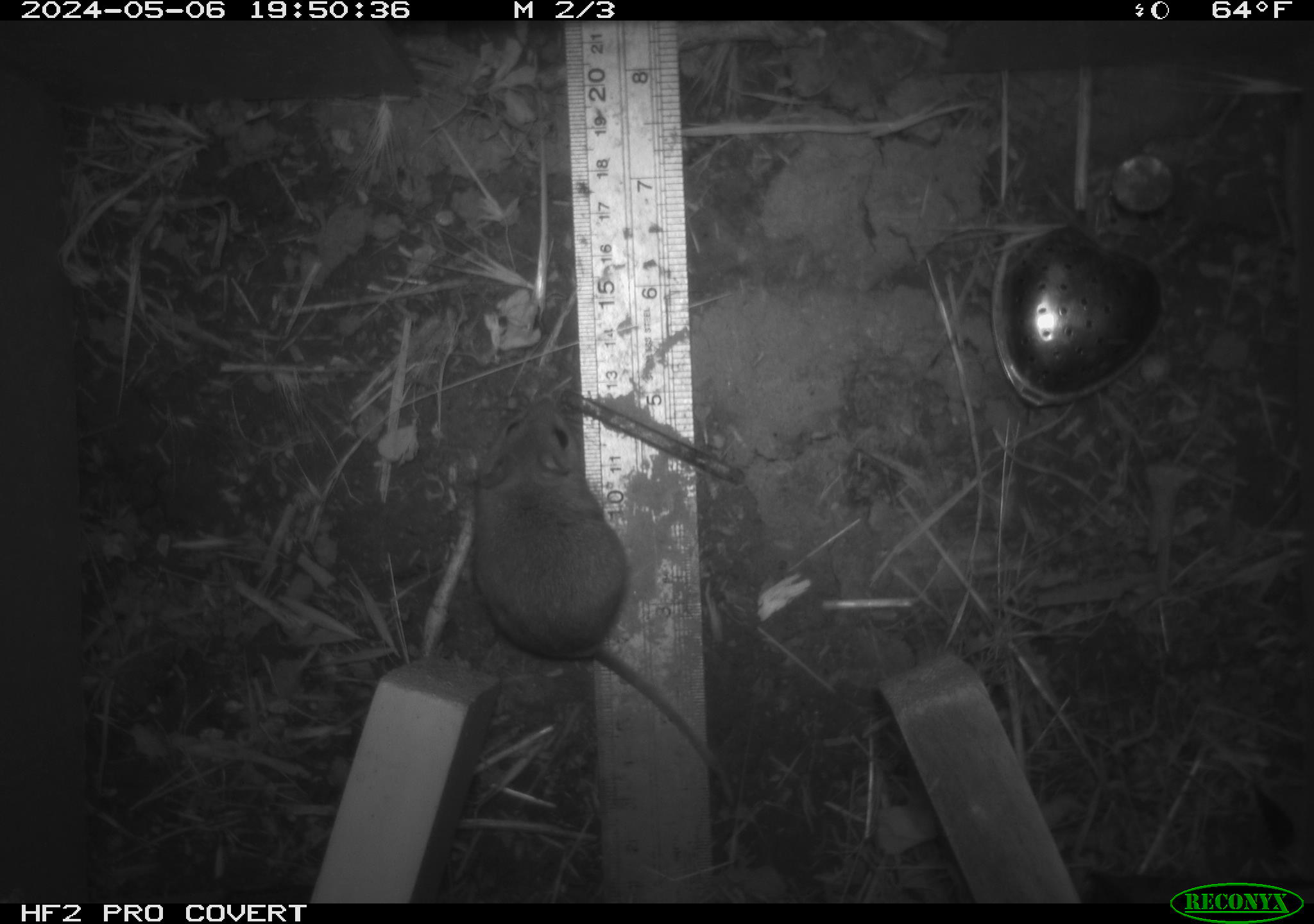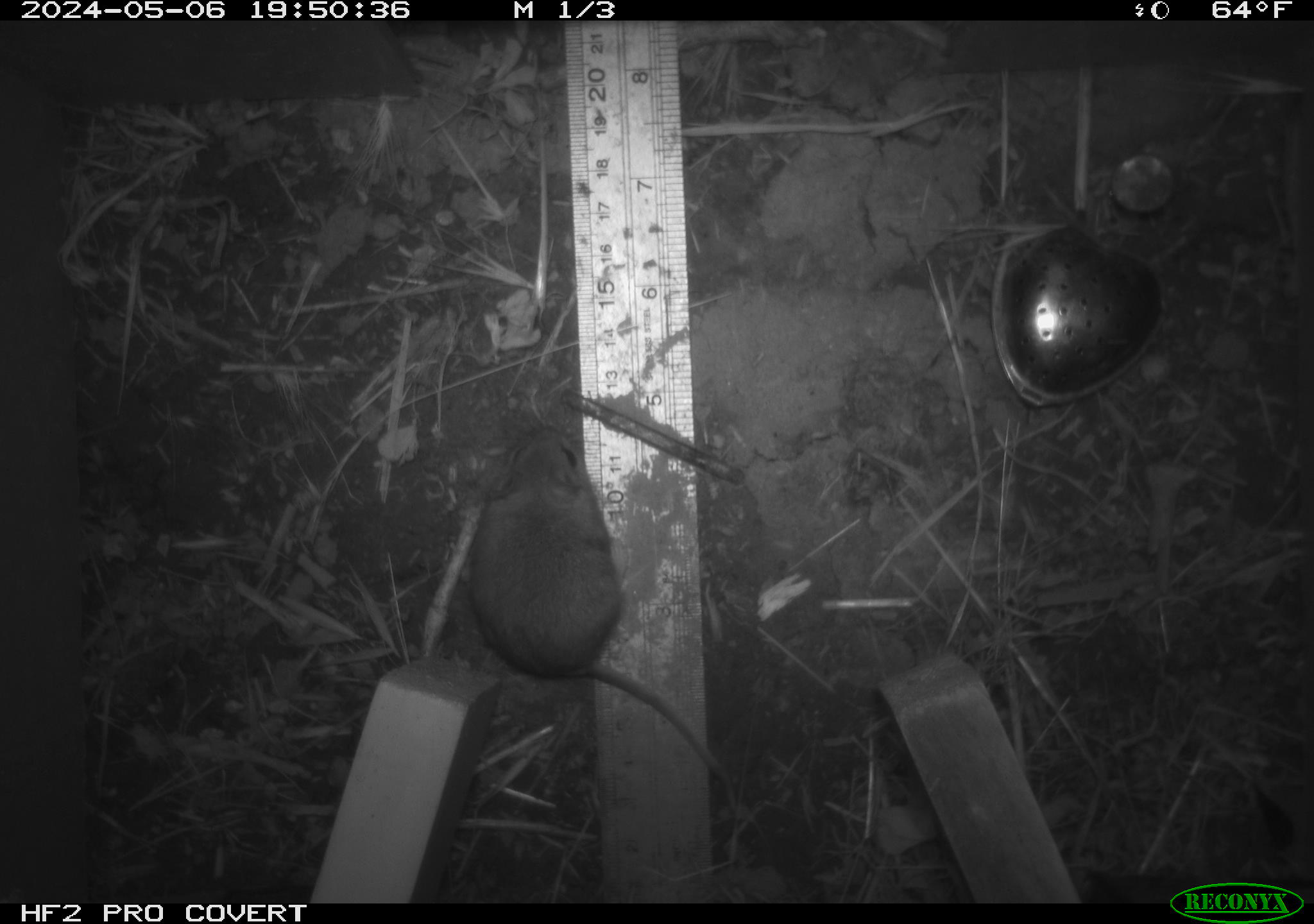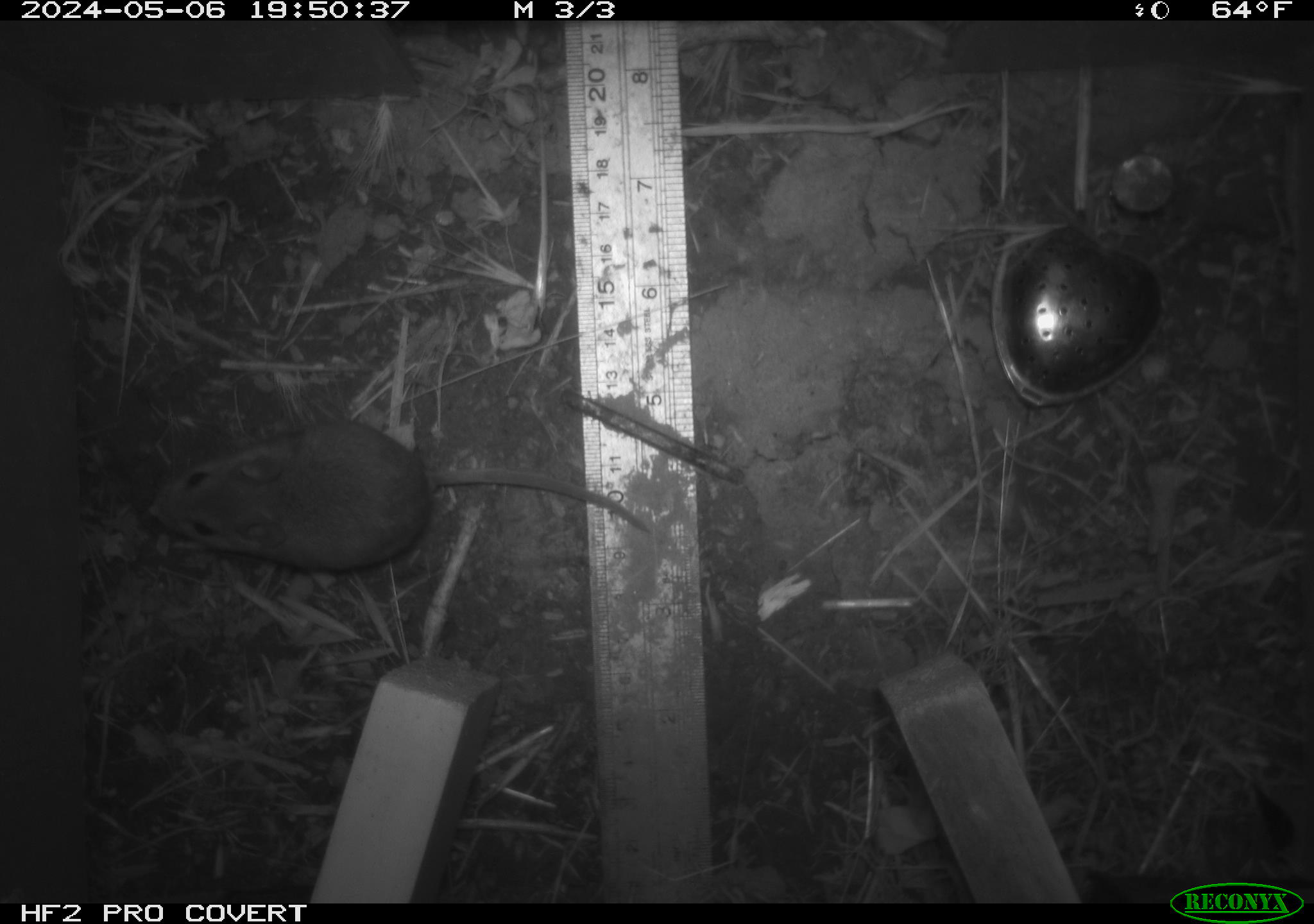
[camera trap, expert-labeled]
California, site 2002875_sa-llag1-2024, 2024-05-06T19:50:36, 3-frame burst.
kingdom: Animalia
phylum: Chordata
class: Mammalia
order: Rodentia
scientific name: Rodentia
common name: mouse species